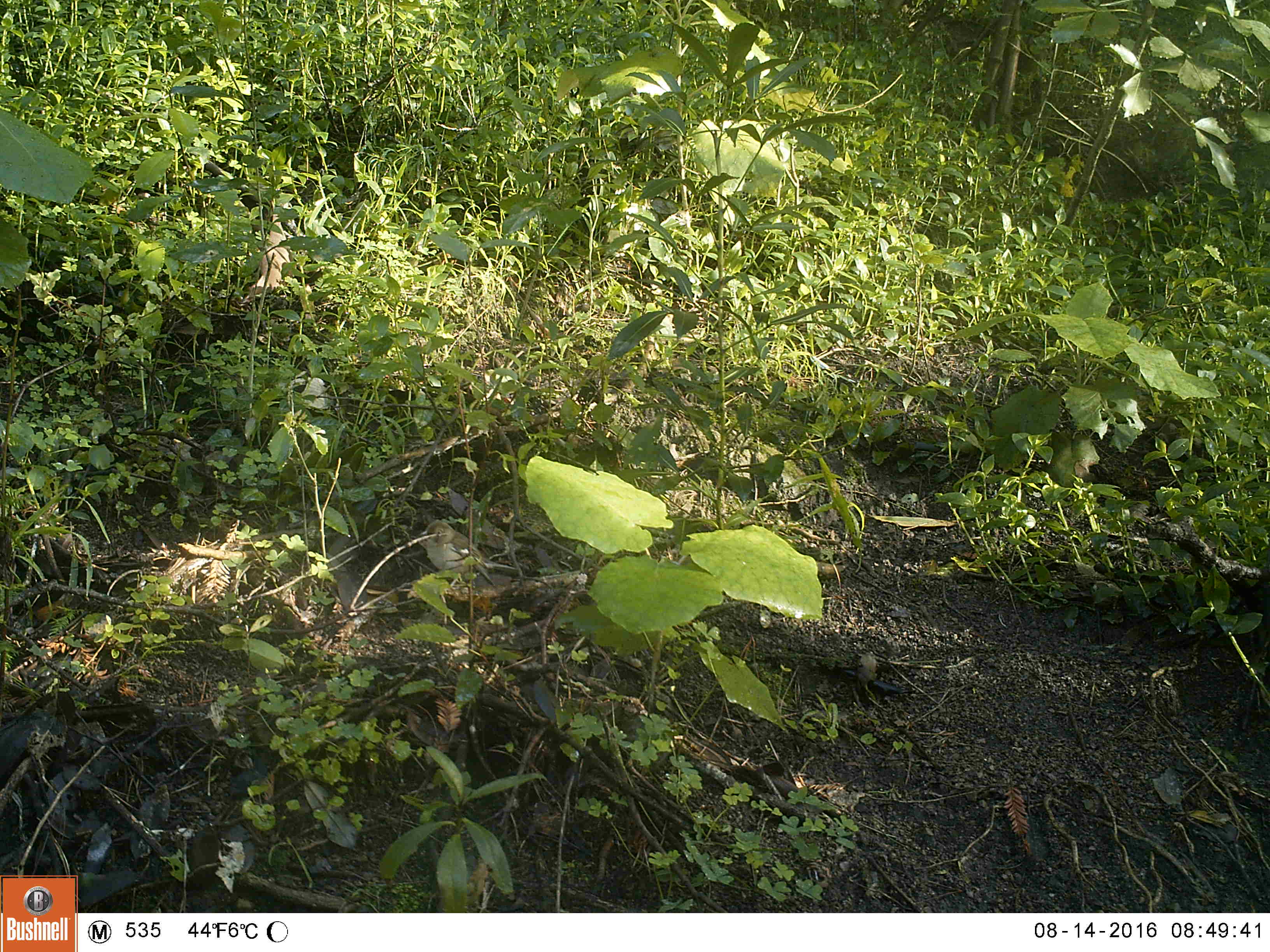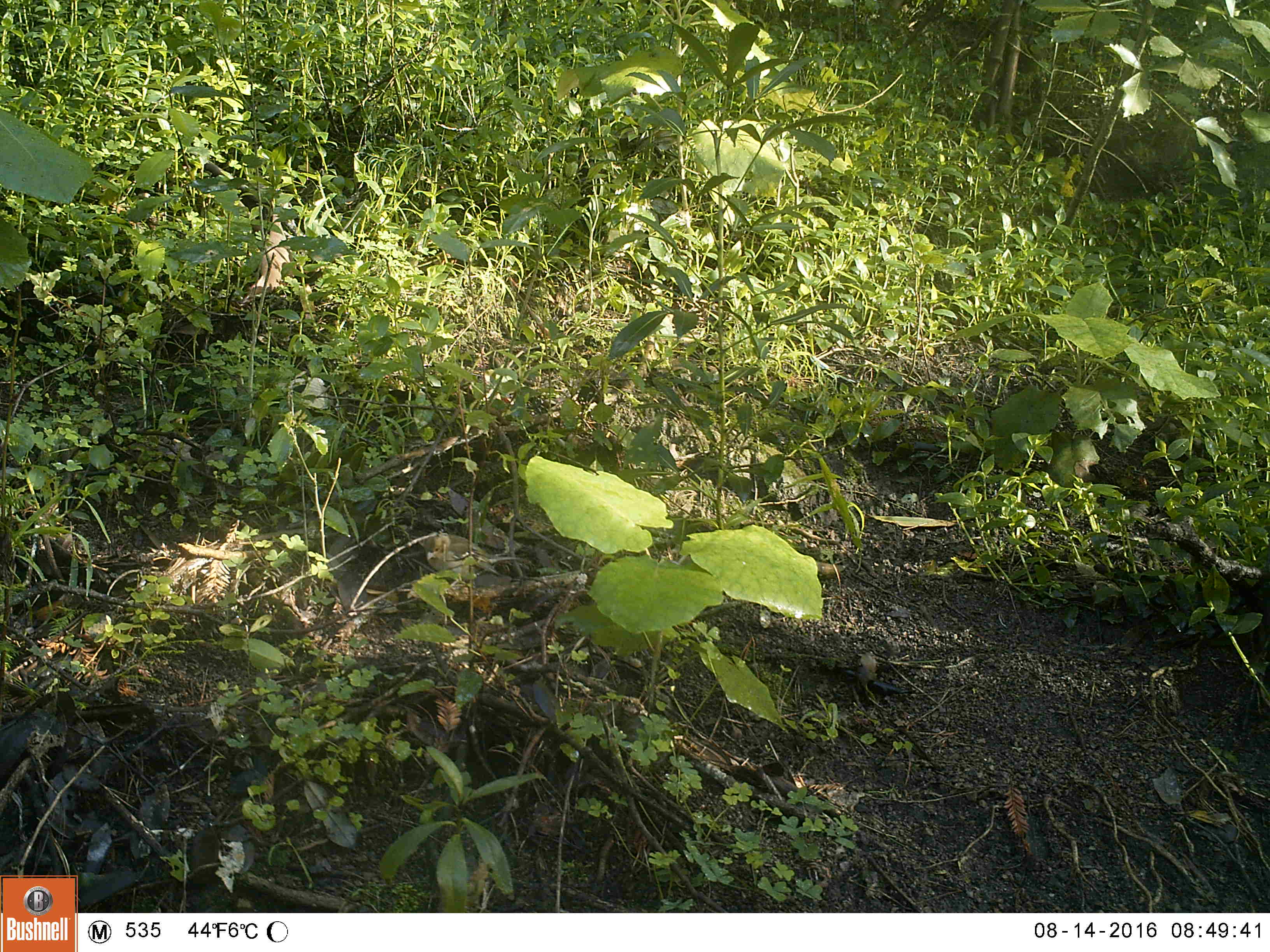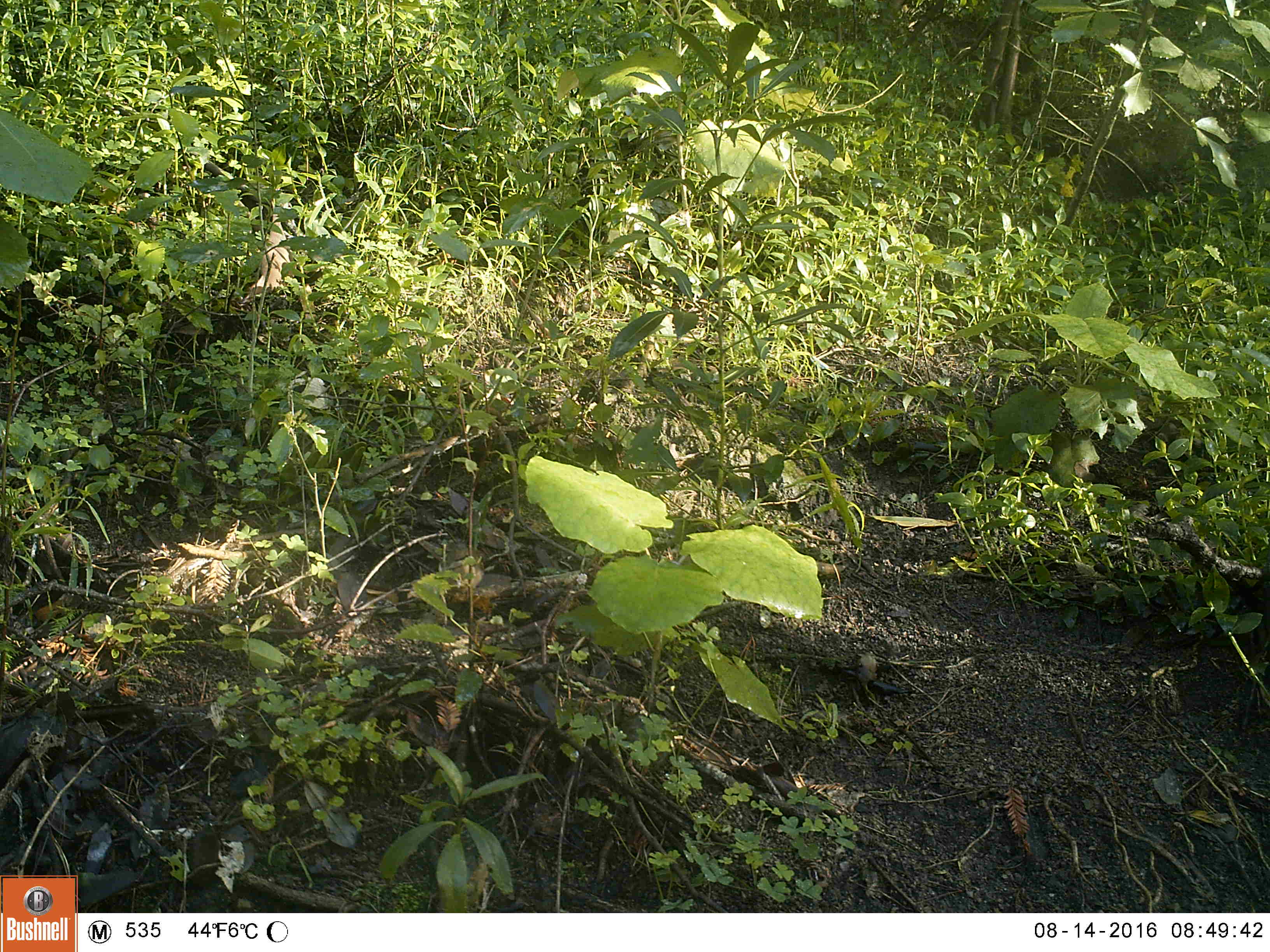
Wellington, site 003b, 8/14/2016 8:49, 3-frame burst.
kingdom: Animalia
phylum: Chordata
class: Aves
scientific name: Aves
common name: bird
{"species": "bird (Aves)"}